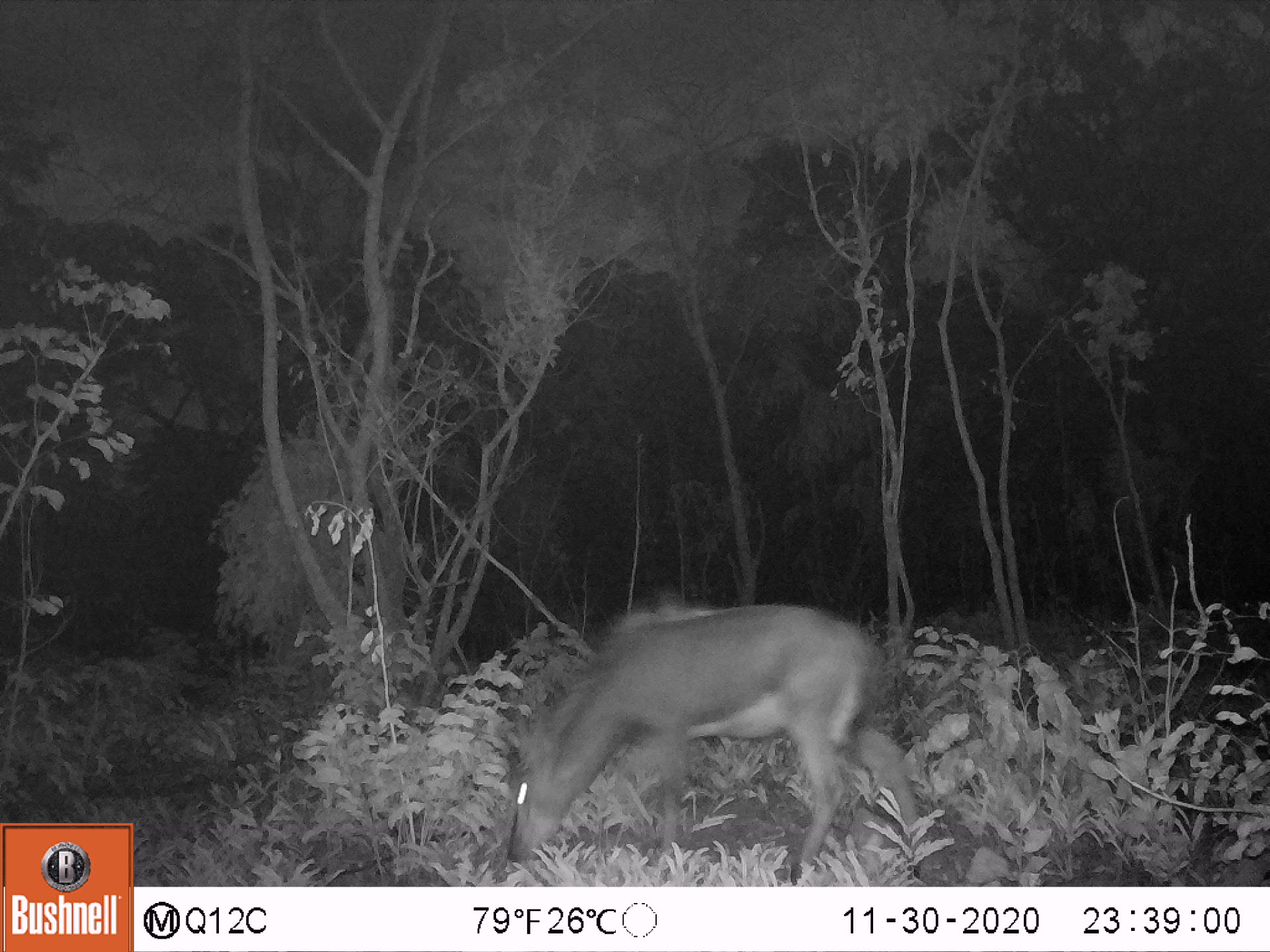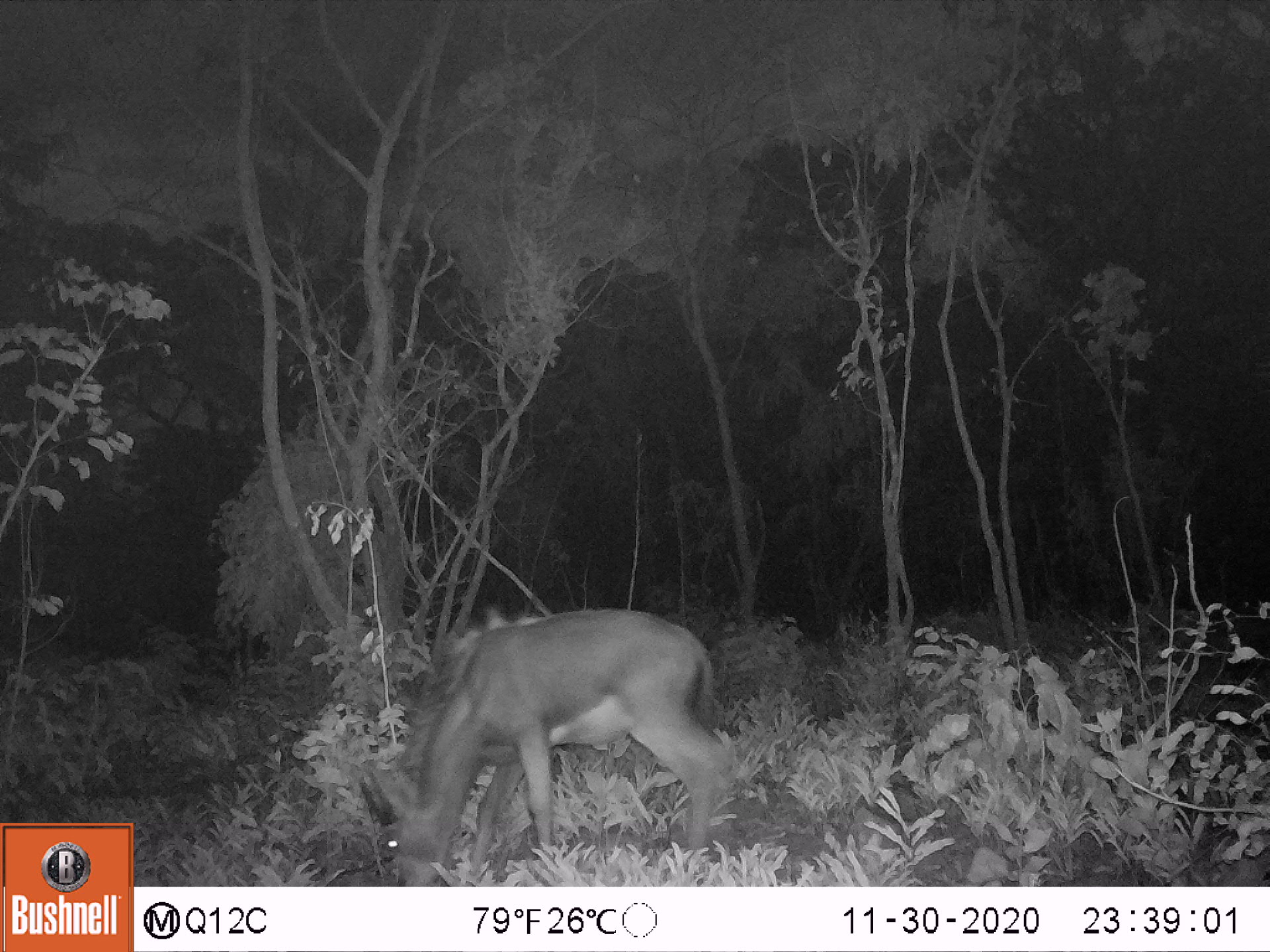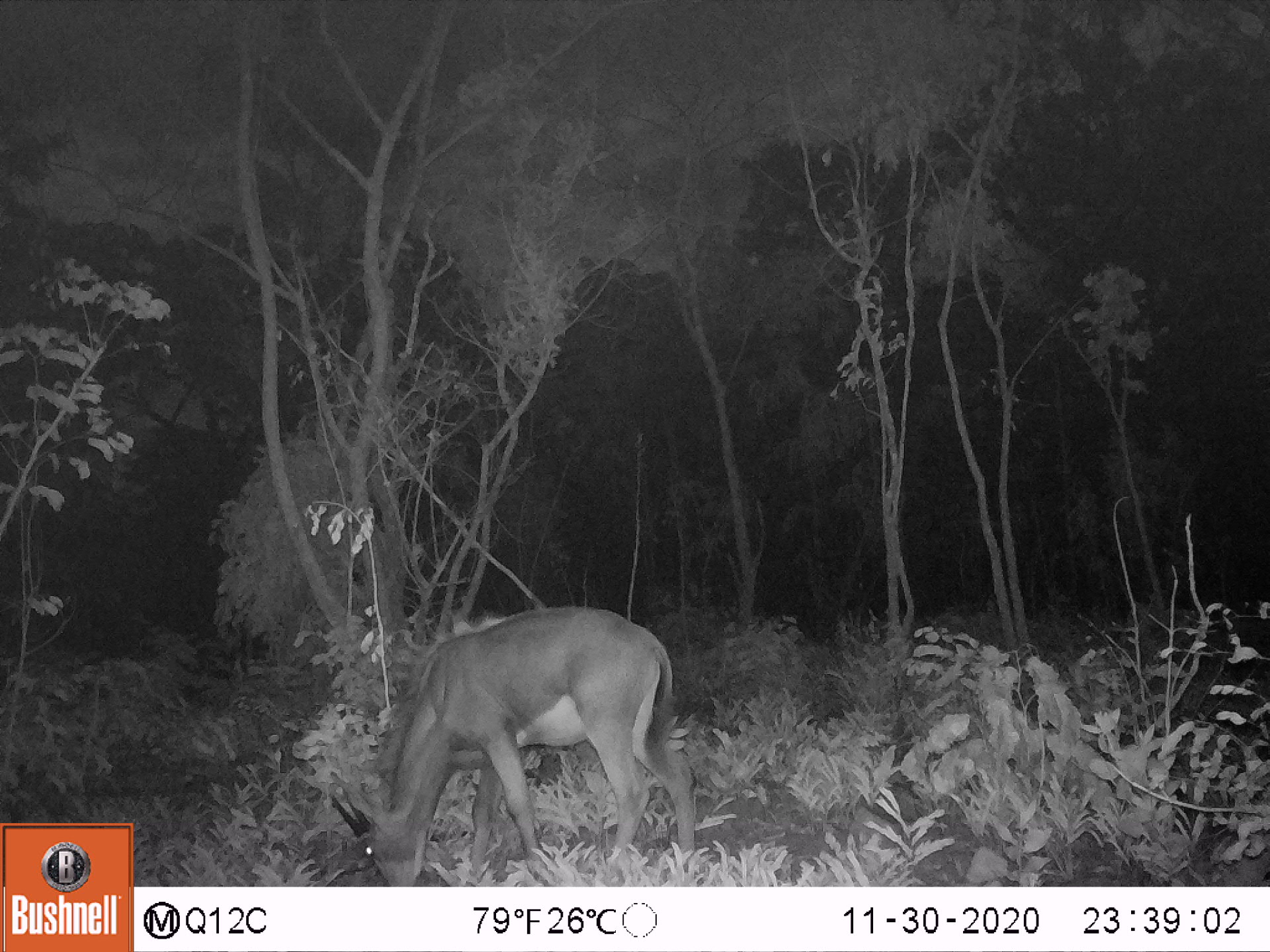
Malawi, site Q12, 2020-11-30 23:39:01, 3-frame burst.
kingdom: Animalia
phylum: Chordata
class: Mammalia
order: Artiodactyla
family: Bovidae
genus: Hippotragus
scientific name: Hippotragus niger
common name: sable antelope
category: sable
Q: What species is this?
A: Sable (sable antelope) (Hippotragus niger).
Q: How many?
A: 1.